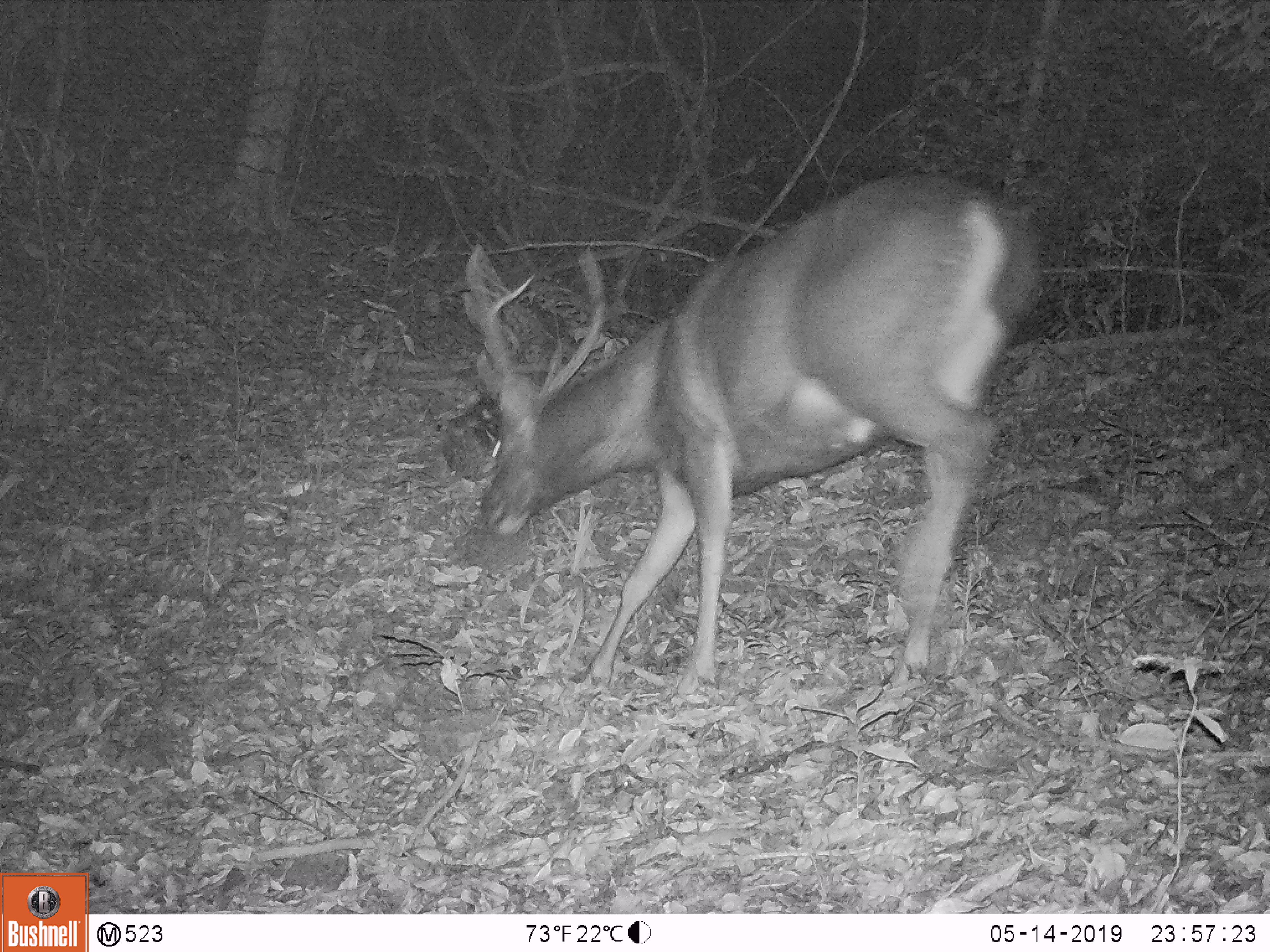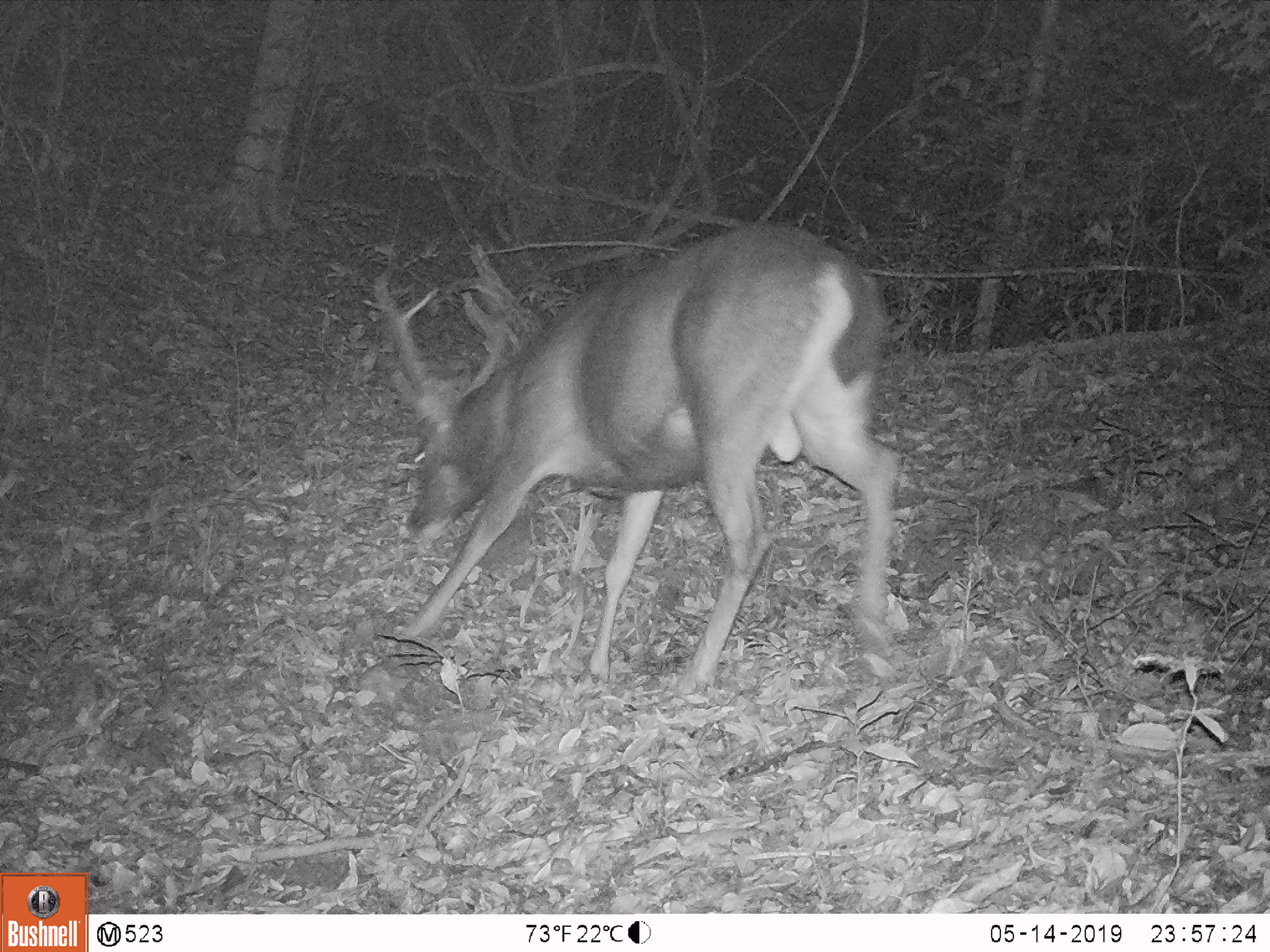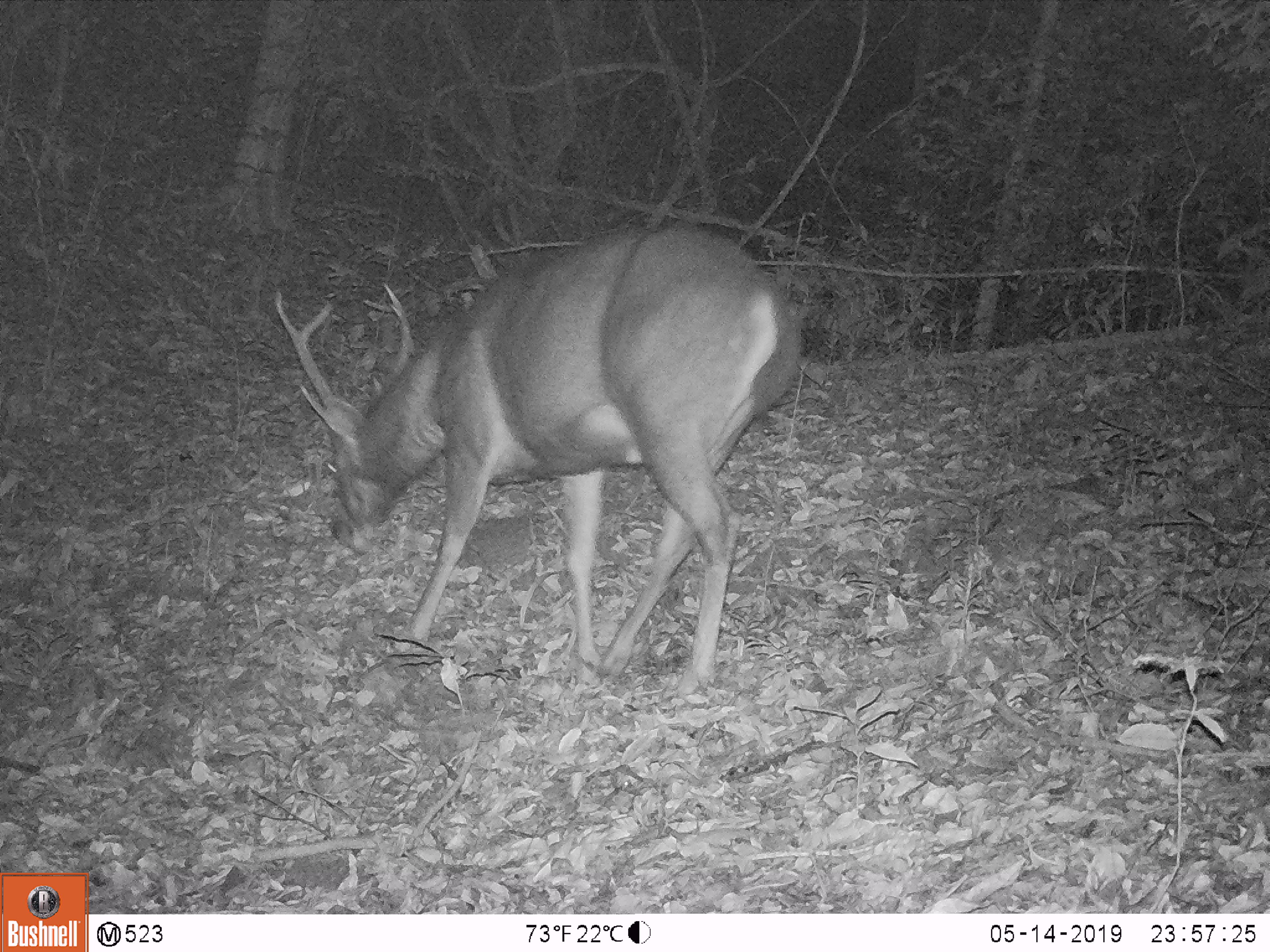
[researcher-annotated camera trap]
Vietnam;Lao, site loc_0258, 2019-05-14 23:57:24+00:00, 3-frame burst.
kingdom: Animalia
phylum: Chordata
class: Mammalia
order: Artiodactyla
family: Cervidae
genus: Rusa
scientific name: Rusa unicolor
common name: sambar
Sambar (Rusa unicolor). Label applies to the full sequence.